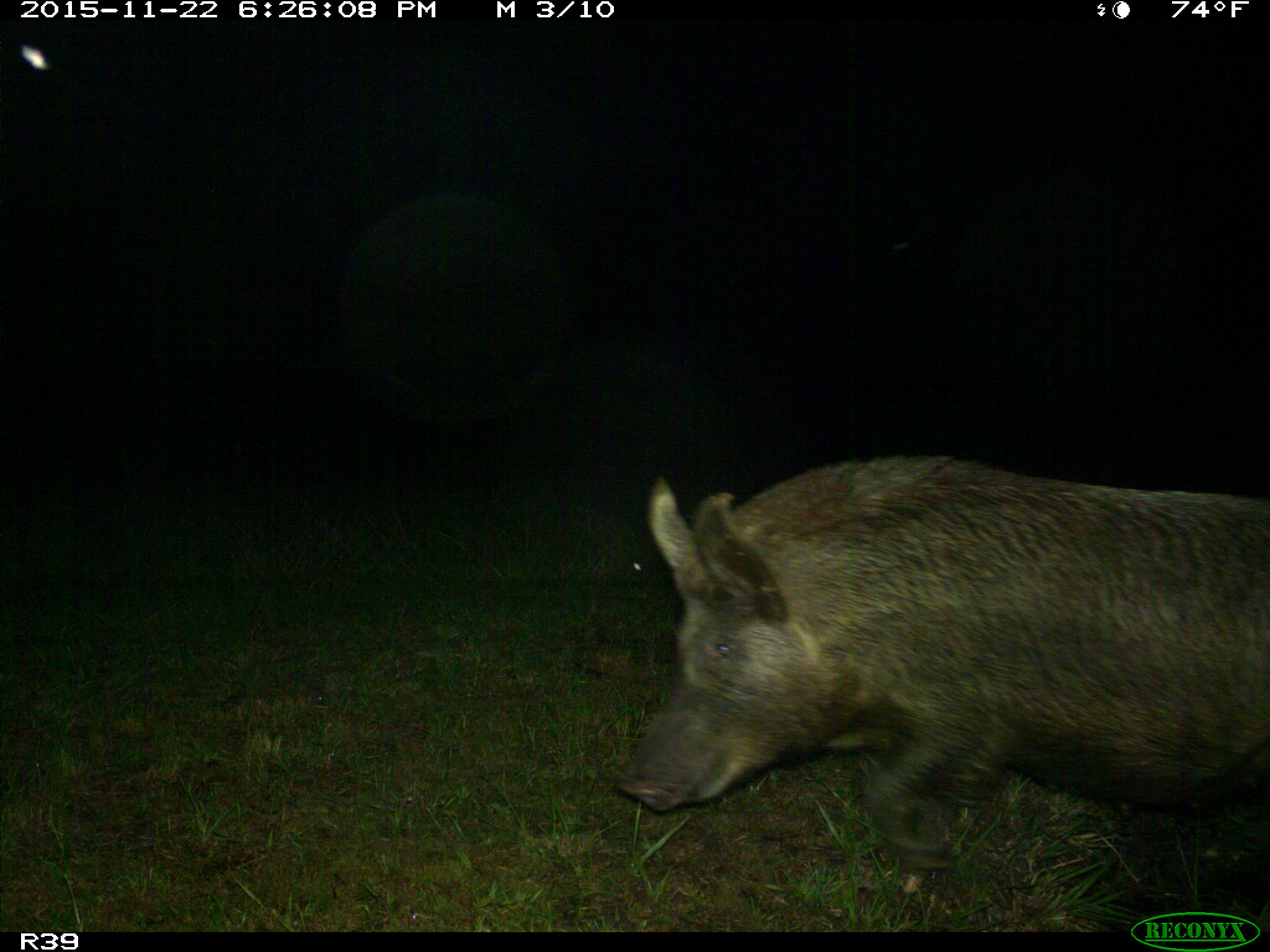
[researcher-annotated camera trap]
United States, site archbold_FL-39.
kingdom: Animalia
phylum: Chordata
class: Mammalia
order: Artiodactyla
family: Suidae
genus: Sus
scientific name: Sus scrofa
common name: wild boar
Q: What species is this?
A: Sus scrofa (wild boar).